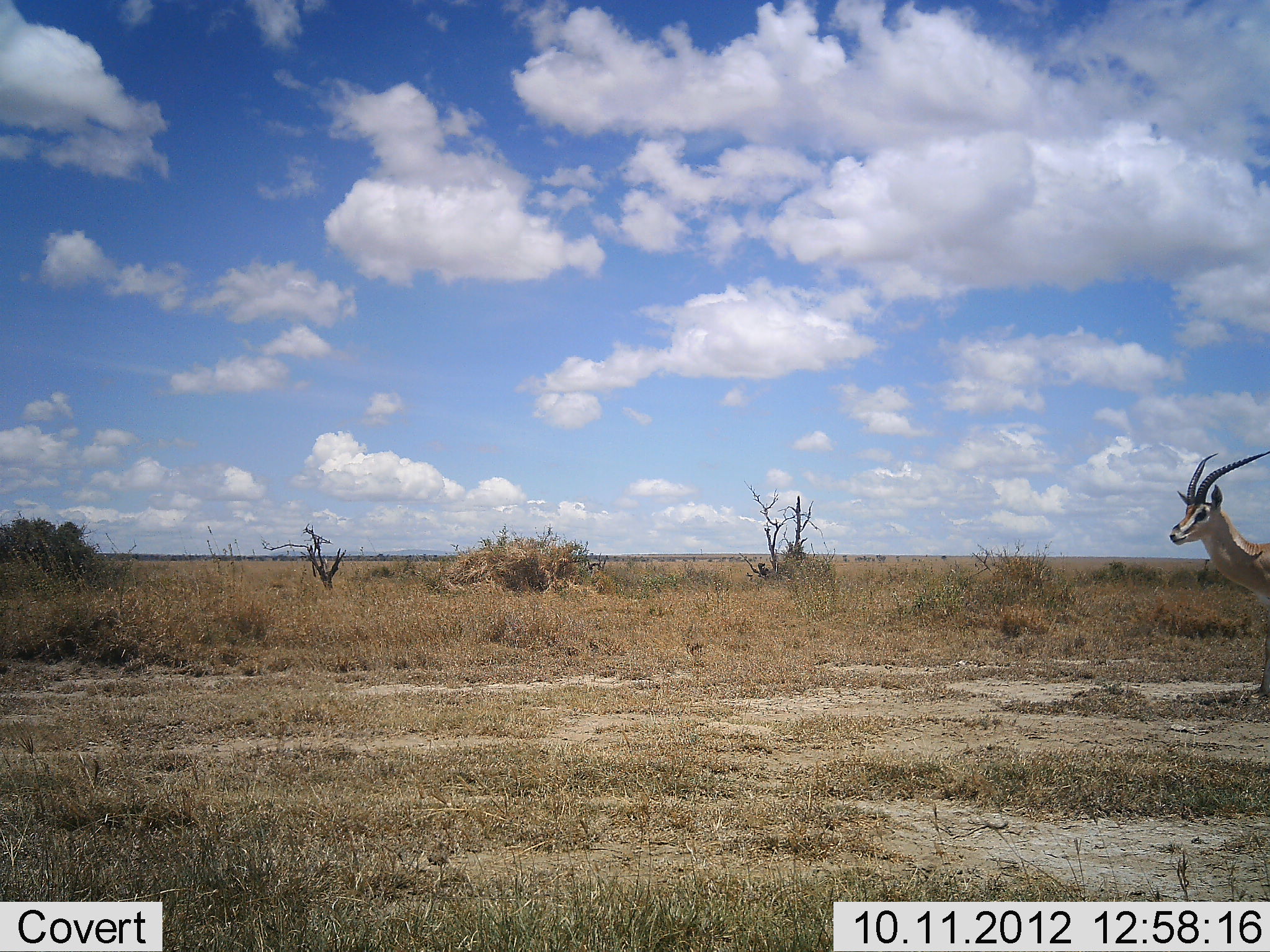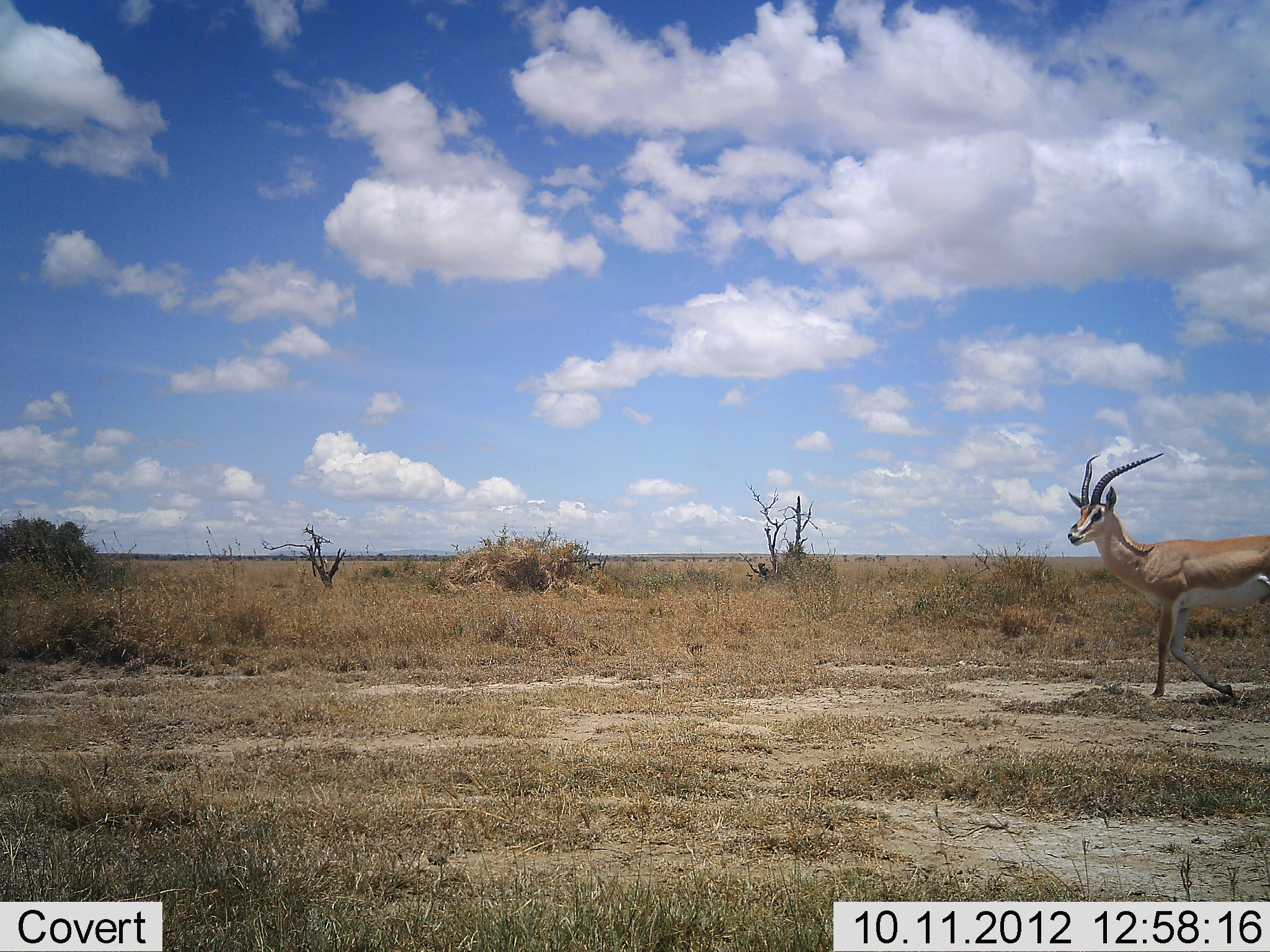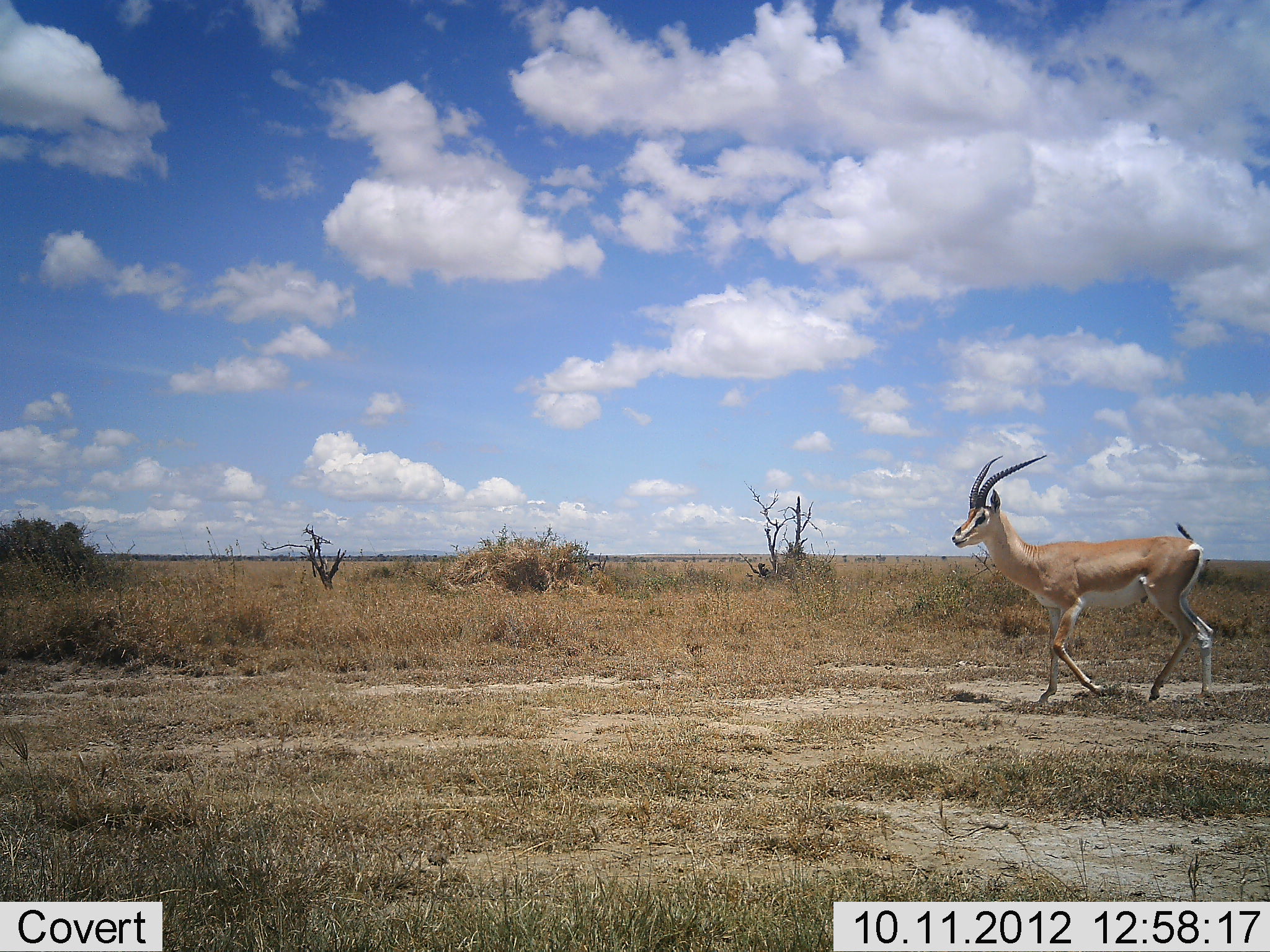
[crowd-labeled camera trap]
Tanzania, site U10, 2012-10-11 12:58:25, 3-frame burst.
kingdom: Animalia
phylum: Chordata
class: Mammalia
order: Artiodactyla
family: Bovidae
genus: Nanger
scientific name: Nanger granti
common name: grant's gazelle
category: gazellegrants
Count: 1.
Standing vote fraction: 0%.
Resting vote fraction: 0%.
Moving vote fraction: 100%.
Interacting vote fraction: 0%.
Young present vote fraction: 0%.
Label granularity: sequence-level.